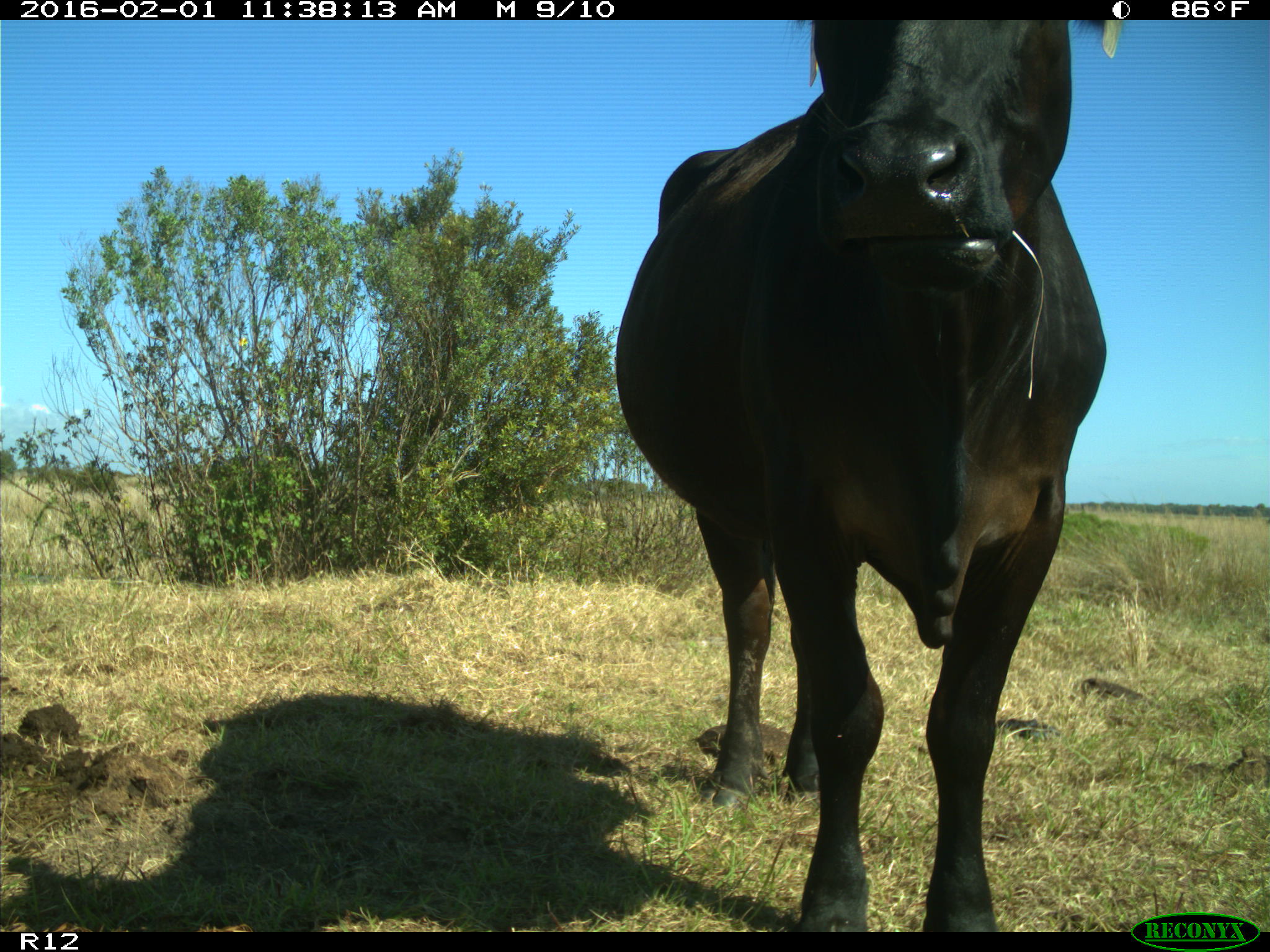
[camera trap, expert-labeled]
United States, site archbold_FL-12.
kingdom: Animalia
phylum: Chordata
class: Mammalia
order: Artiodactyla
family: Bovidae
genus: Bos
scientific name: Bos taurus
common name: domestic cow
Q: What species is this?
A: Bos taurus (domestic cow).